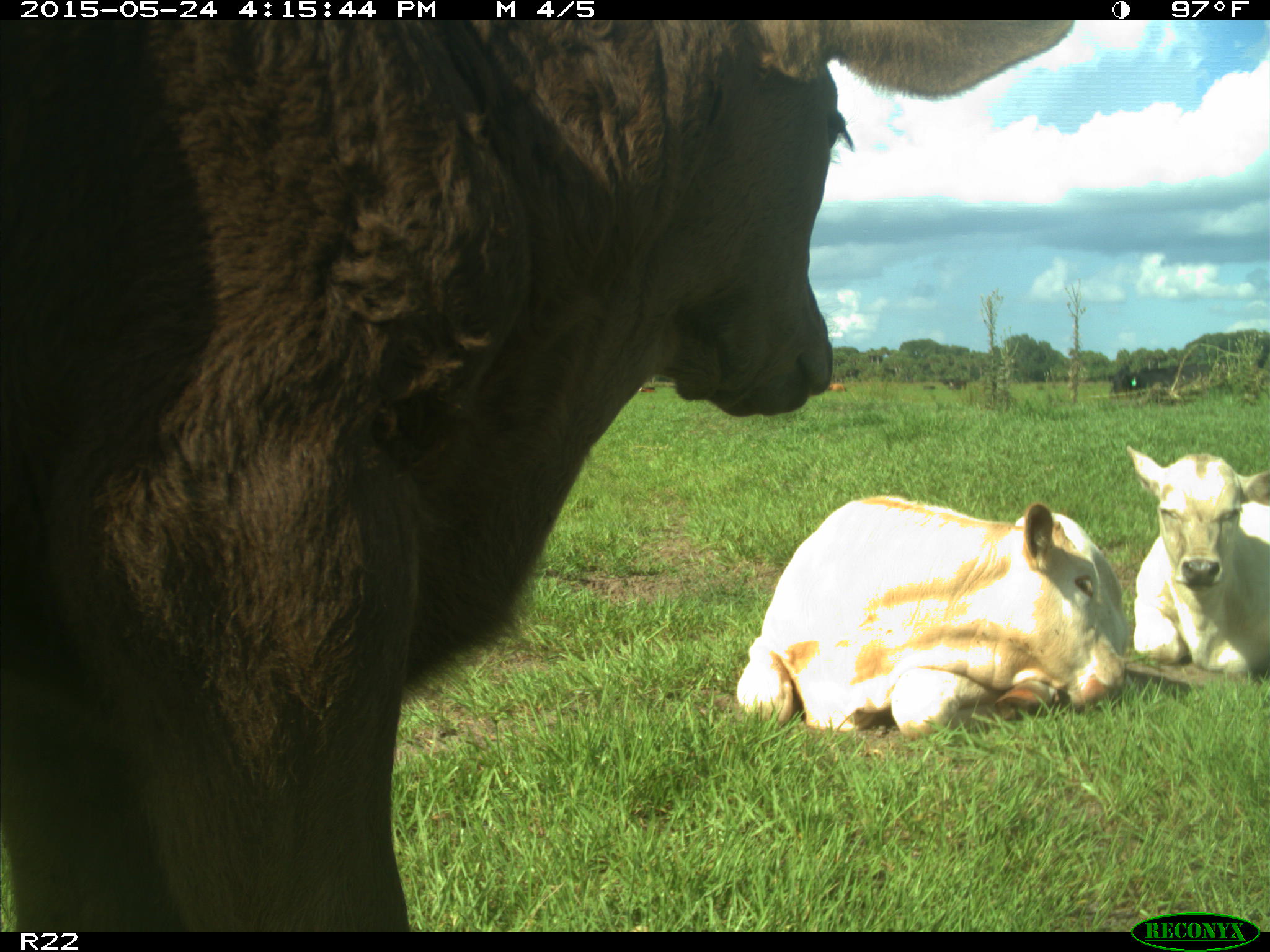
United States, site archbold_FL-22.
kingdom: Animalia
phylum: Chordata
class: Mammalia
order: Artiodactyla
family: Bovidae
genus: Bos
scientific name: Bos taurus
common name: domestic cow